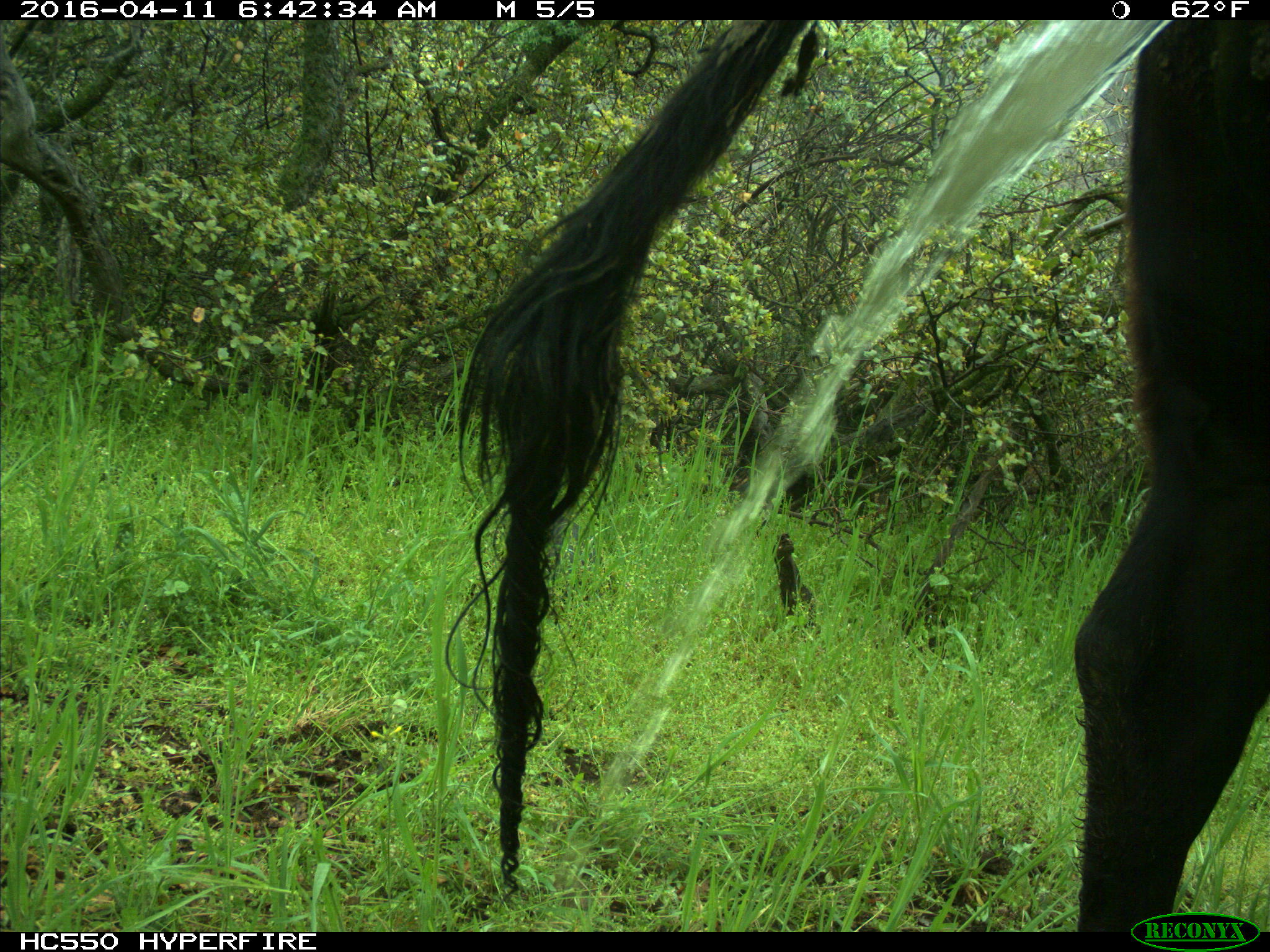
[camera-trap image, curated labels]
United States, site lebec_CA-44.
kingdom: Animalia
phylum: Chordata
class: Mammalia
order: Artiodactyla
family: Bovidae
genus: Bos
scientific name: Bos taurus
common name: domestic cow